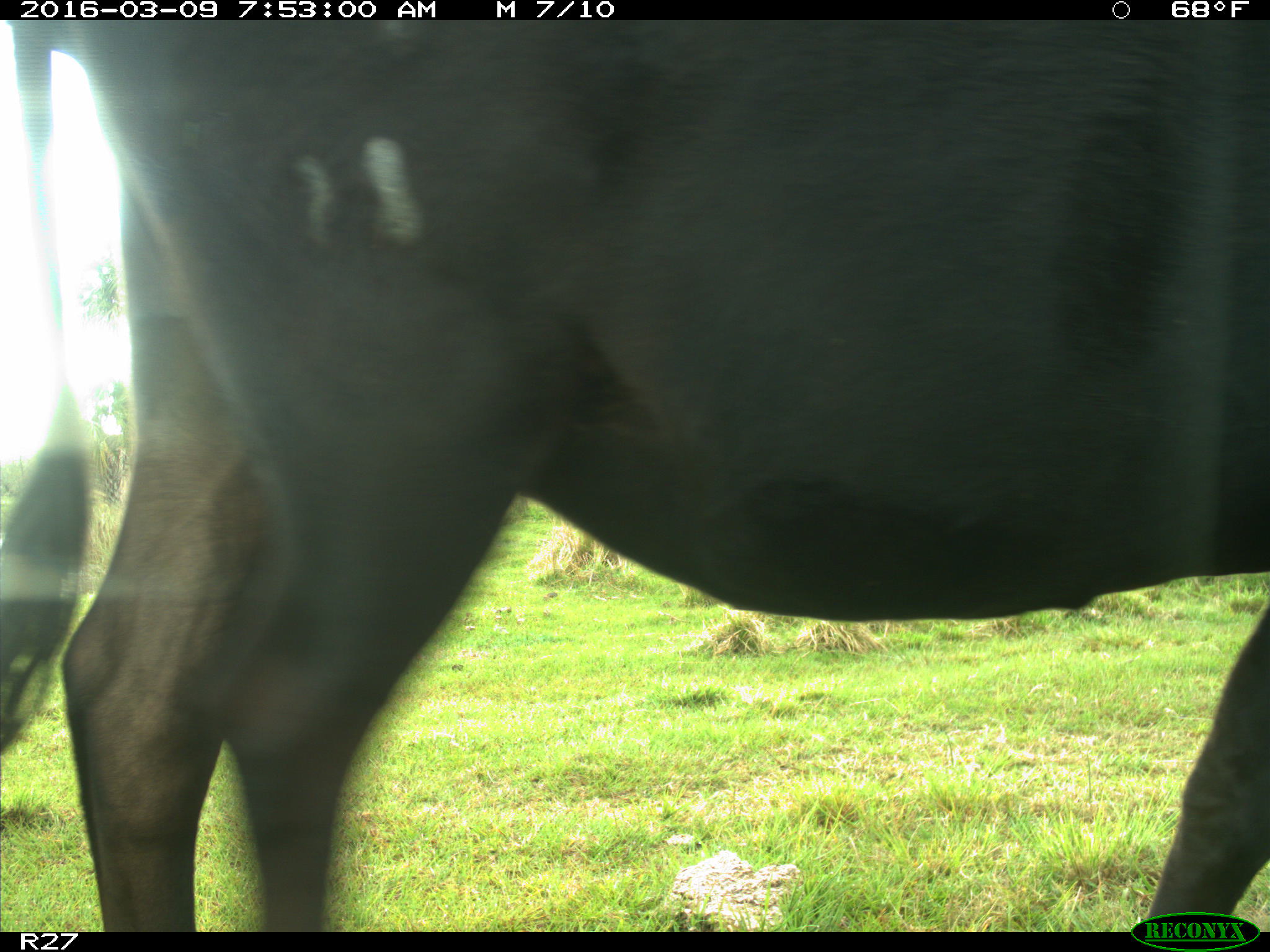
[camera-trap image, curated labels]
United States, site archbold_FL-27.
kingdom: Animalia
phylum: Chordata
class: Mammalia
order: Artiodactyla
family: Bovidae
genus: Bos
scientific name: Bos taurus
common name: domestic cow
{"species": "Bos taurus (domestic cow)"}